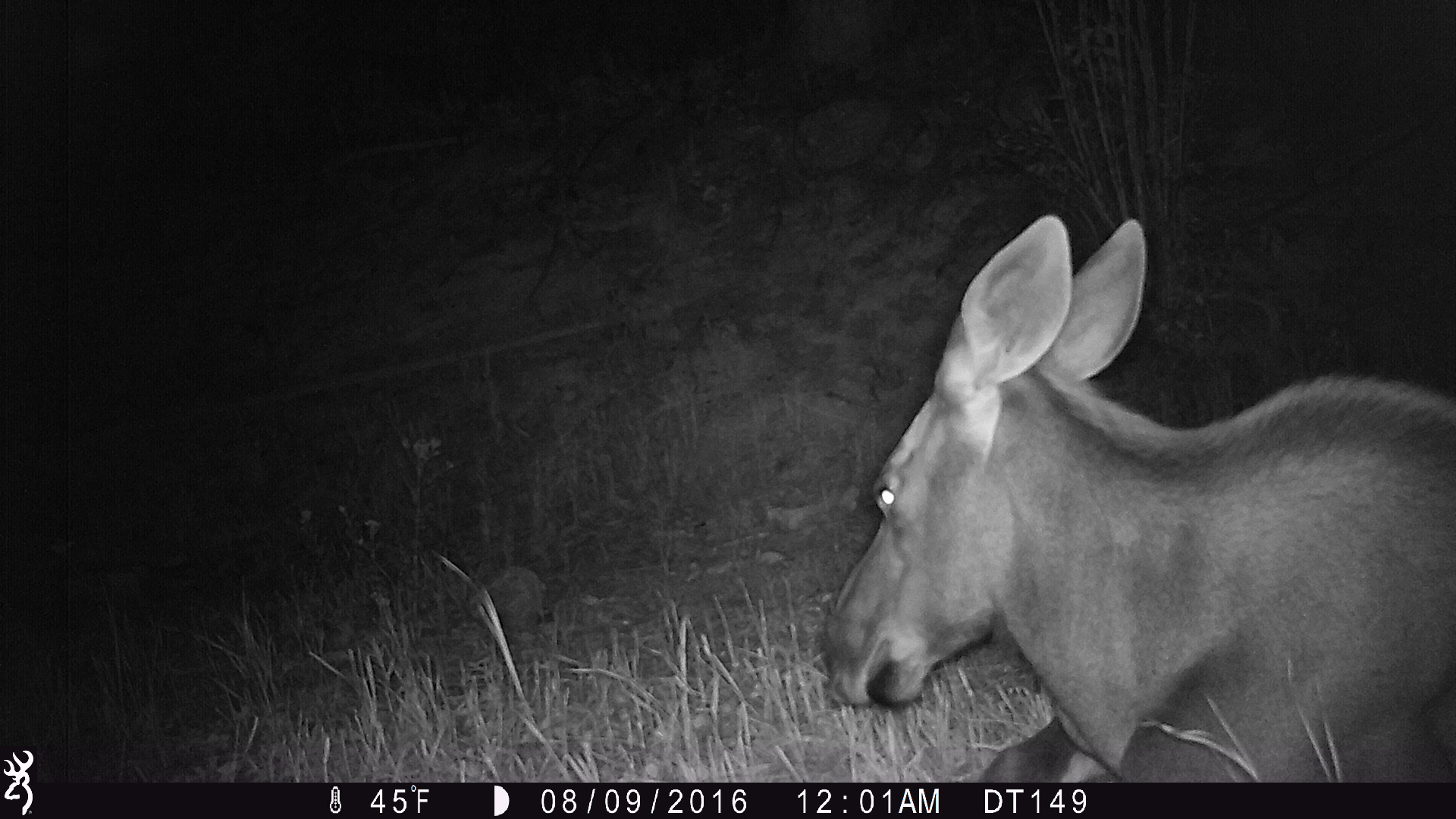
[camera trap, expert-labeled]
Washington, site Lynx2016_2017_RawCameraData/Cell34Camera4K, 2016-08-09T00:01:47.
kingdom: Animalia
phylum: Chordata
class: Mammalia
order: Artiodactyla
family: Cervidae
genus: Alces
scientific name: Alces alces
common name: moose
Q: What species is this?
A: Alces alces (moose).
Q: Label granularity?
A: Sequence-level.